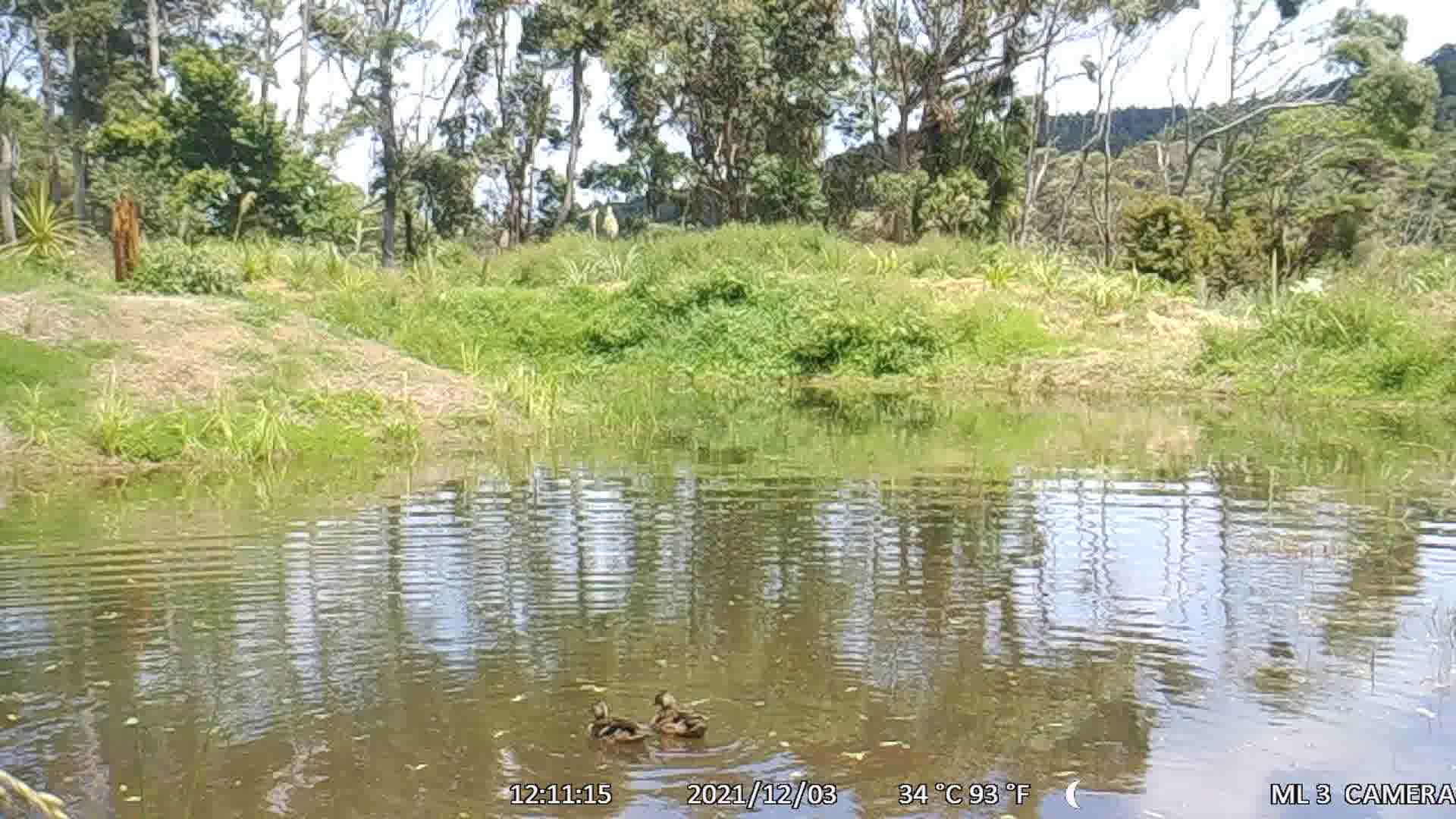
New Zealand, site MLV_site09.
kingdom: Animalia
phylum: Chordata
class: Aves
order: Anseriformes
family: Anatidae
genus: Anas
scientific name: Anas platyrhynchos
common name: mallard